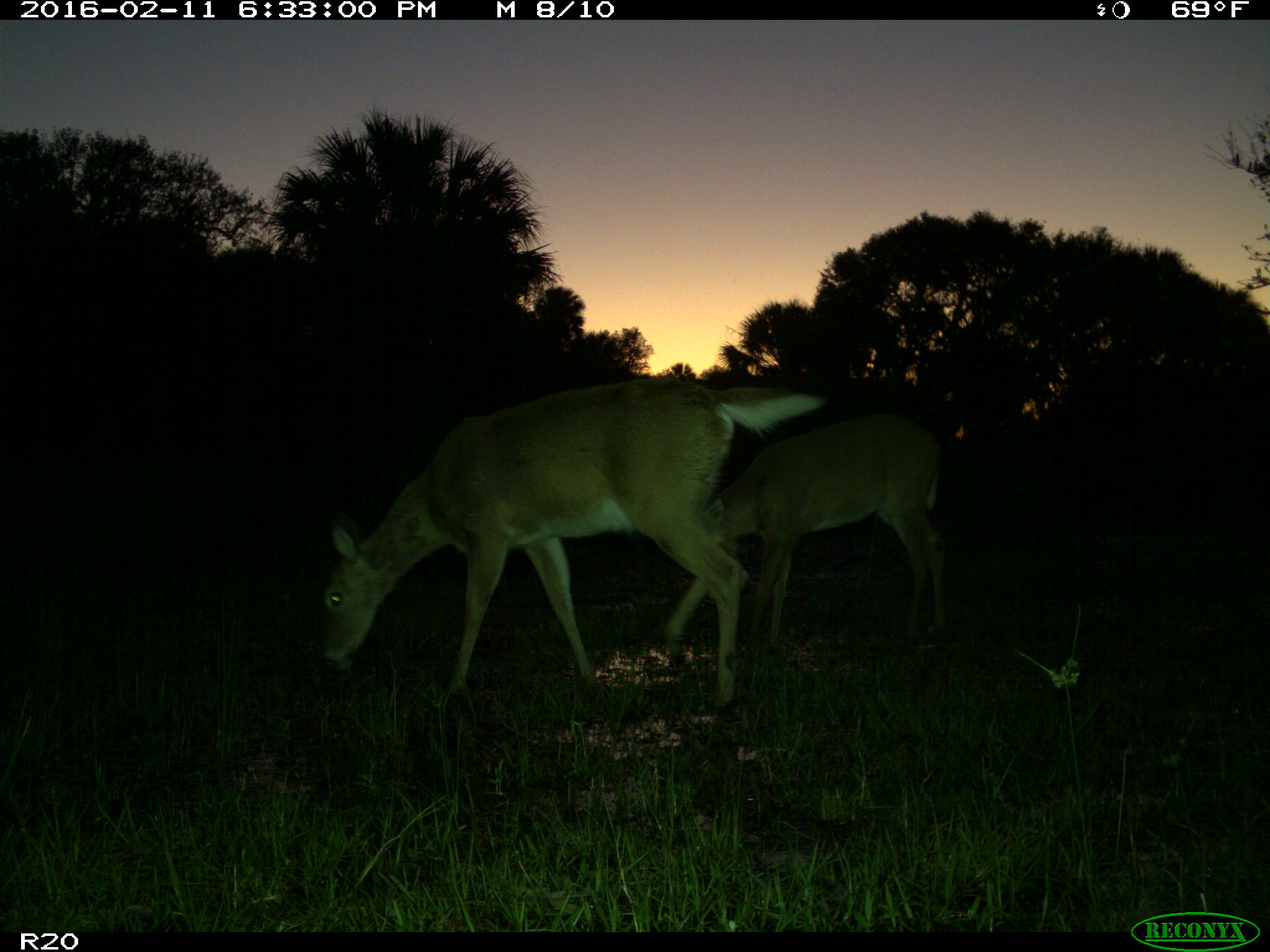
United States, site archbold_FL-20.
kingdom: Animalia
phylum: Chordata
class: Mammalia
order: Artiodactyla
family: Cervidae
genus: Odocoileus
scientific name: Odocoileus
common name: deer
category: unidentified deer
Unidentified deer (deer) (Odocoileus).